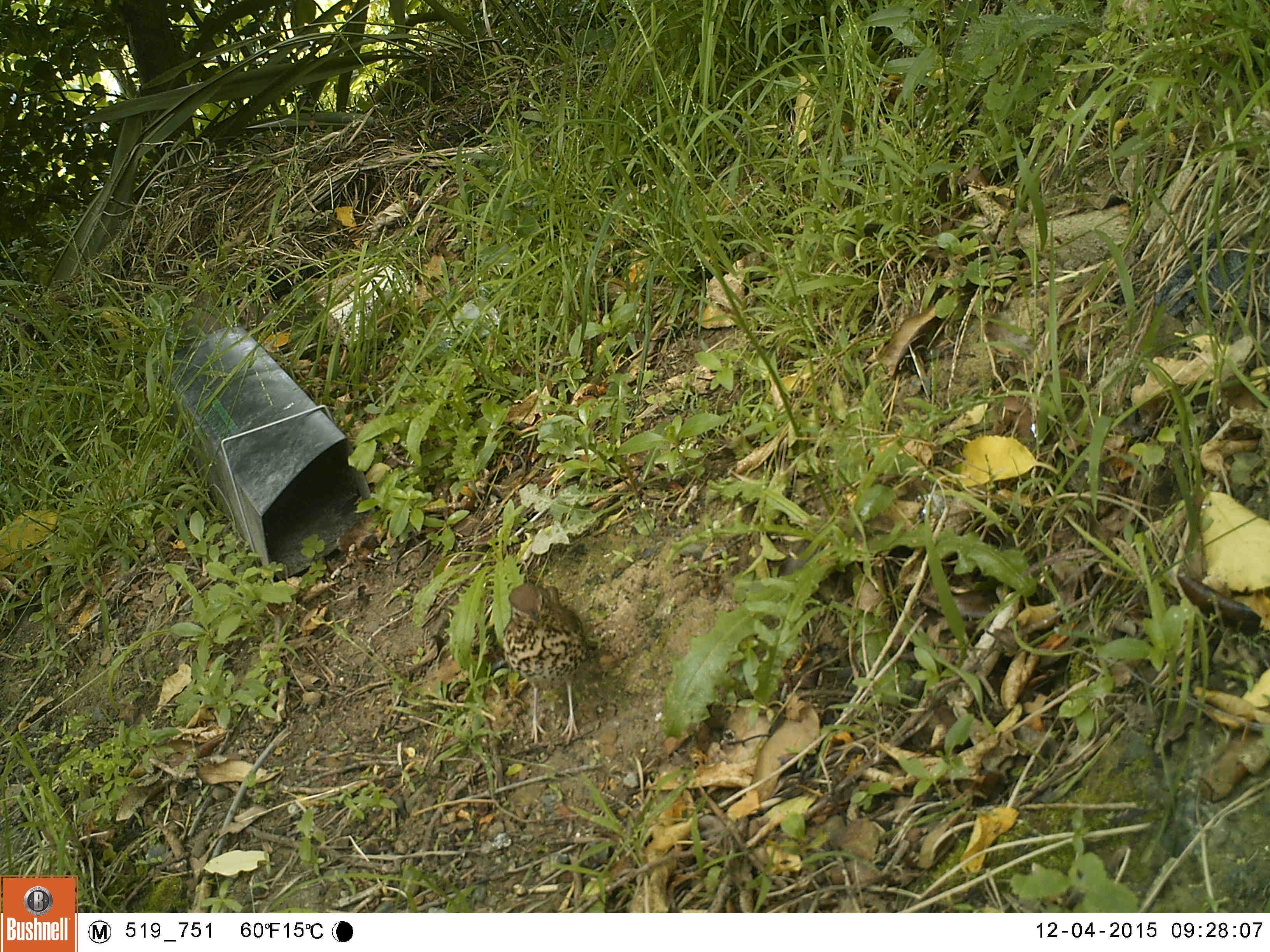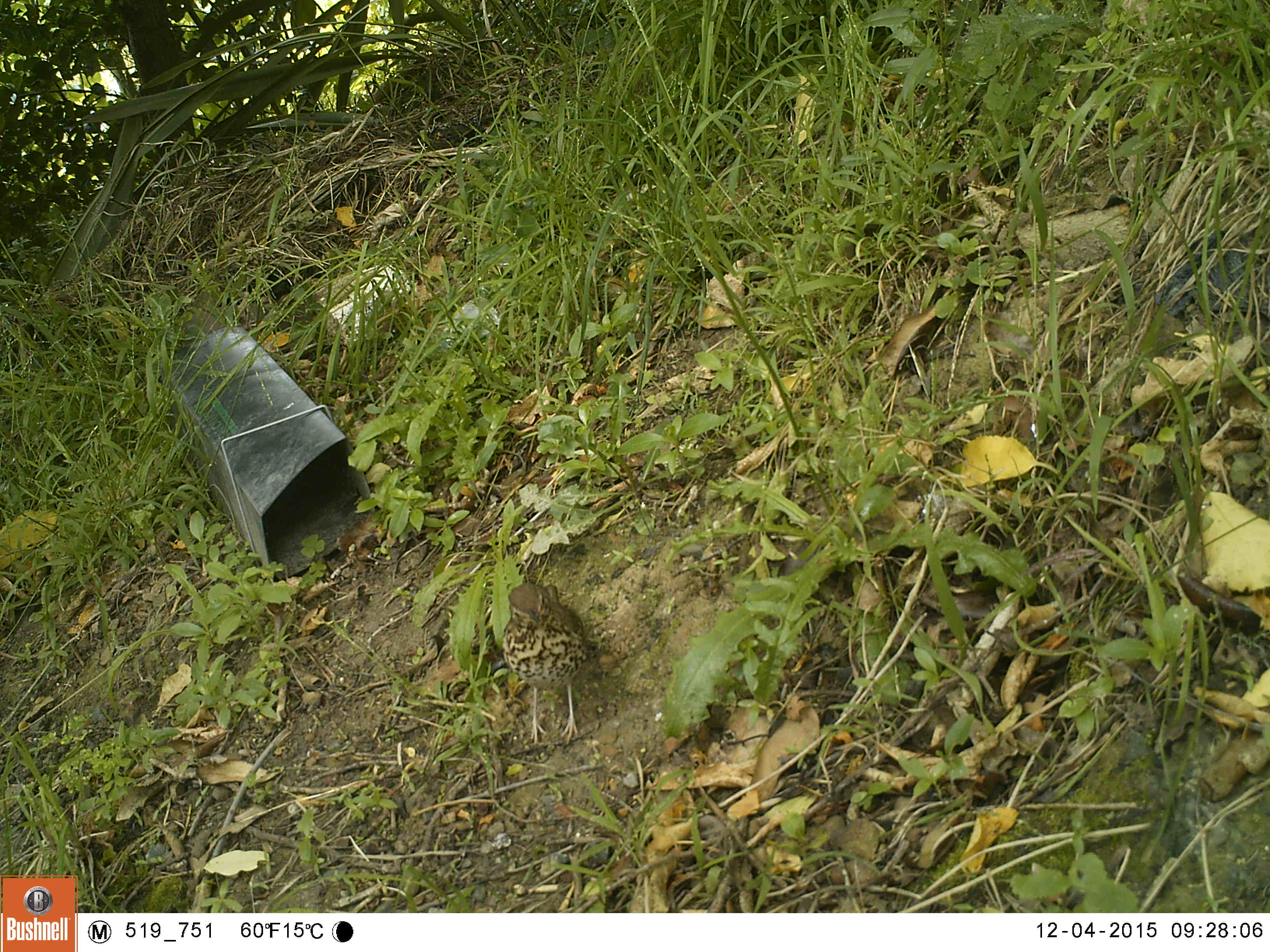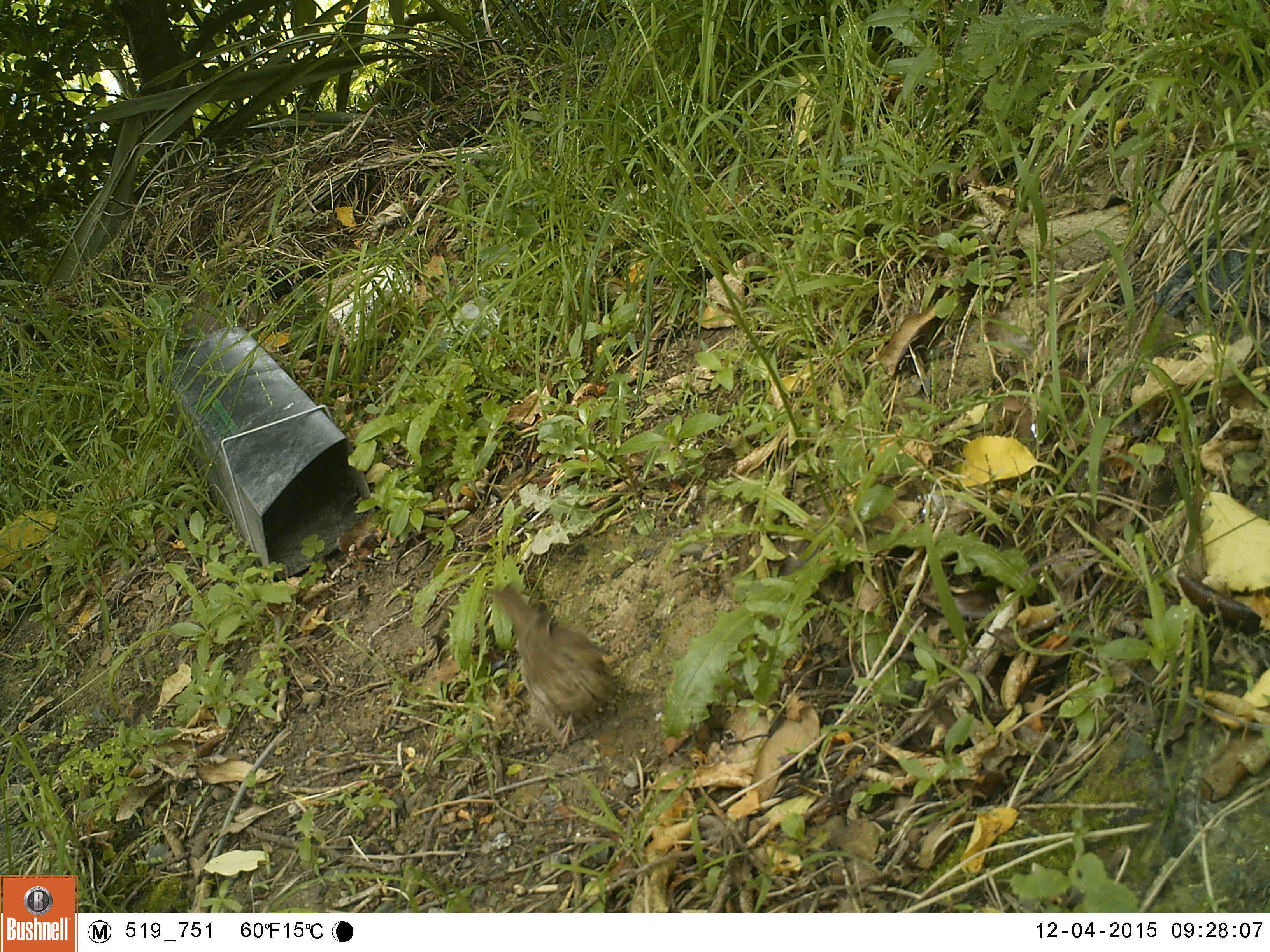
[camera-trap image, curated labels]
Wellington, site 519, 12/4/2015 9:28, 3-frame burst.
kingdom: Animalia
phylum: Chordata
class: Aves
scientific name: Aves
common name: bird